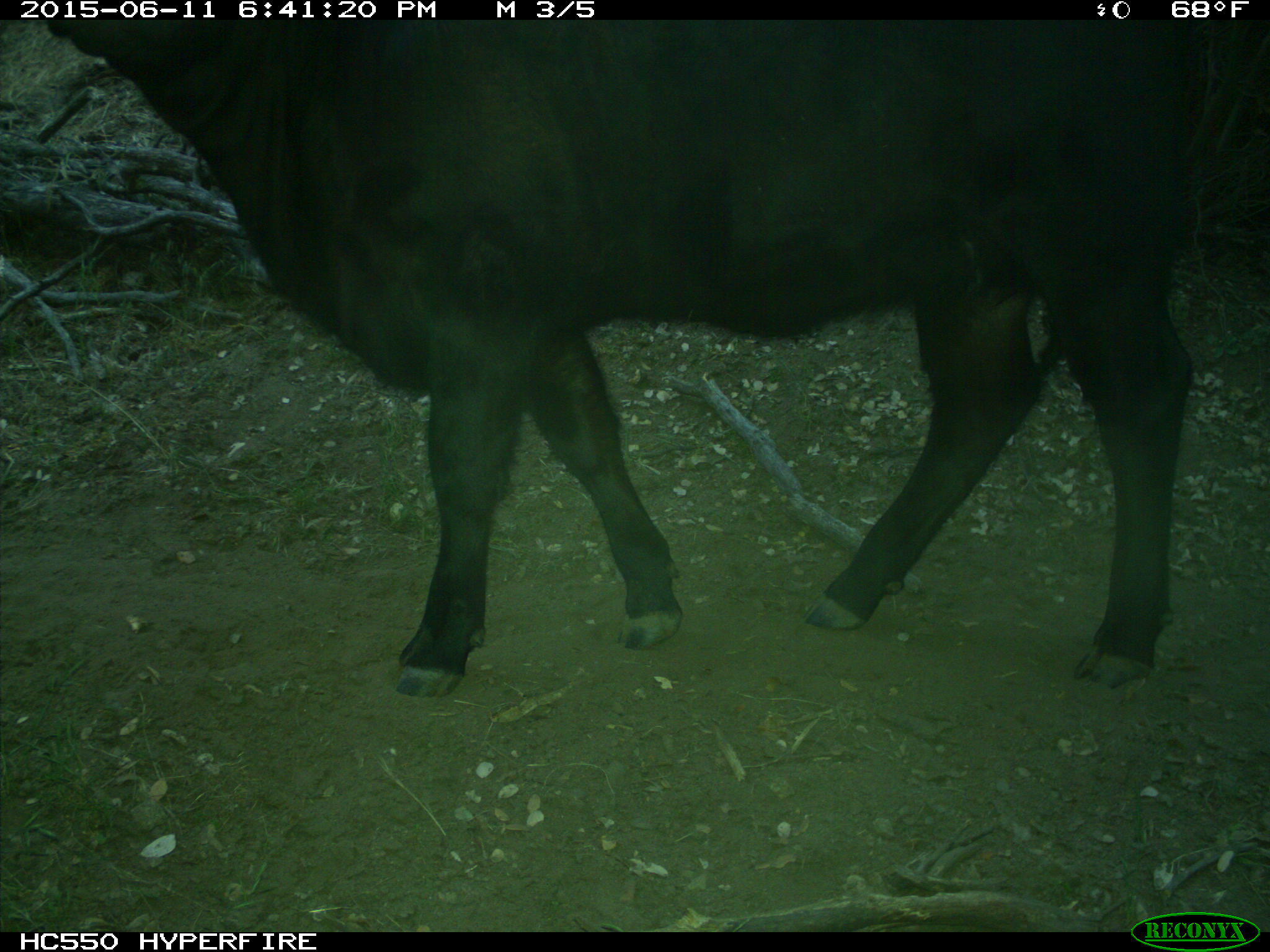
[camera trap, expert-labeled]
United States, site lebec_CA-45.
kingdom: Animalia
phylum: Chordata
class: Mammalia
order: Artiodactyla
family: Bovidae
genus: Bos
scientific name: Bos taurus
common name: domestic cow